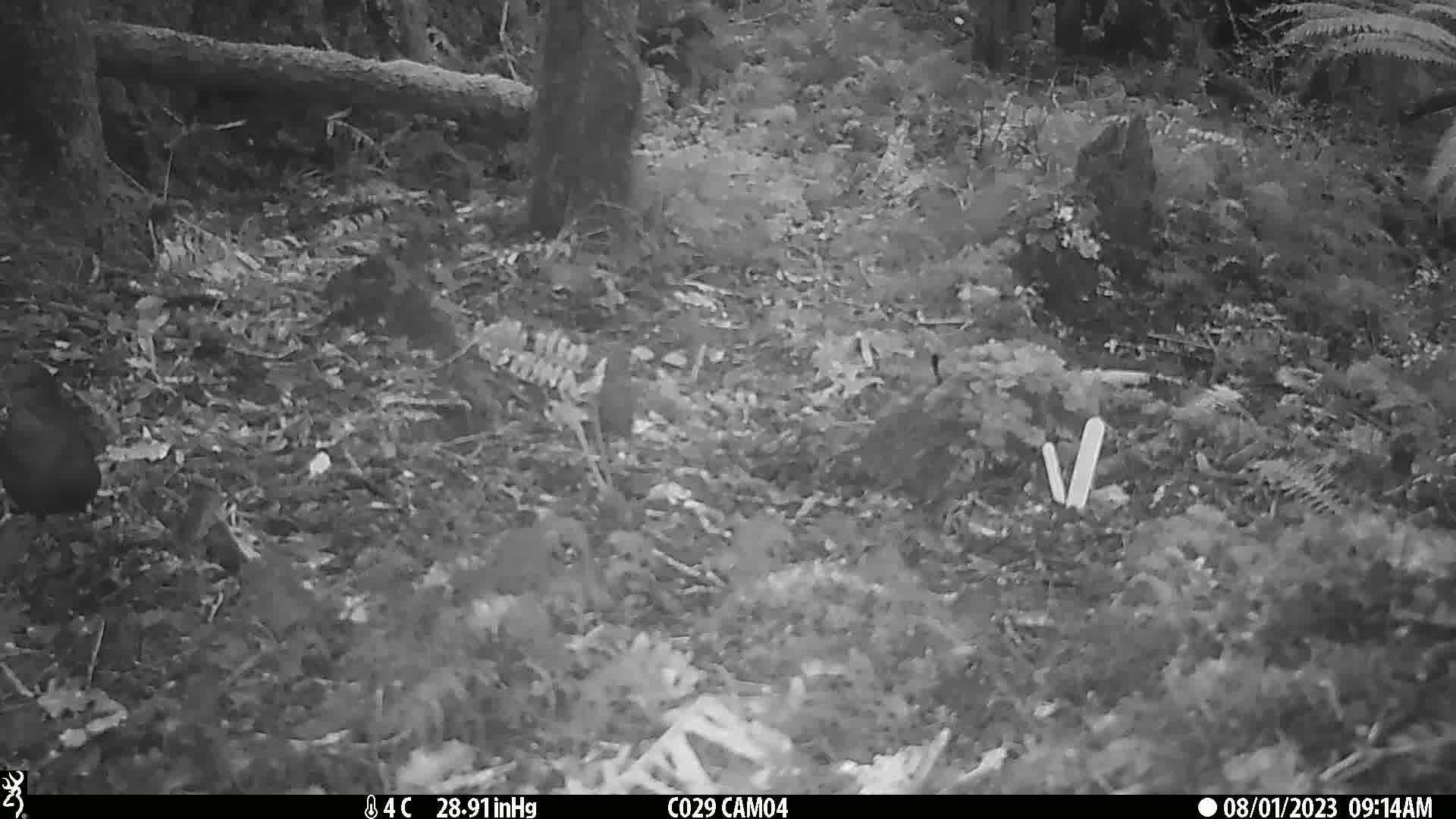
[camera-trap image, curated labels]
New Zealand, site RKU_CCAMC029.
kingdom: Animalia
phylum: Chordata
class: Aves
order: Passeriformes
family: Turdidae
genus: Turdus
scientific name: Turdus merula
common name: eurasian blackbird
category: blackbird